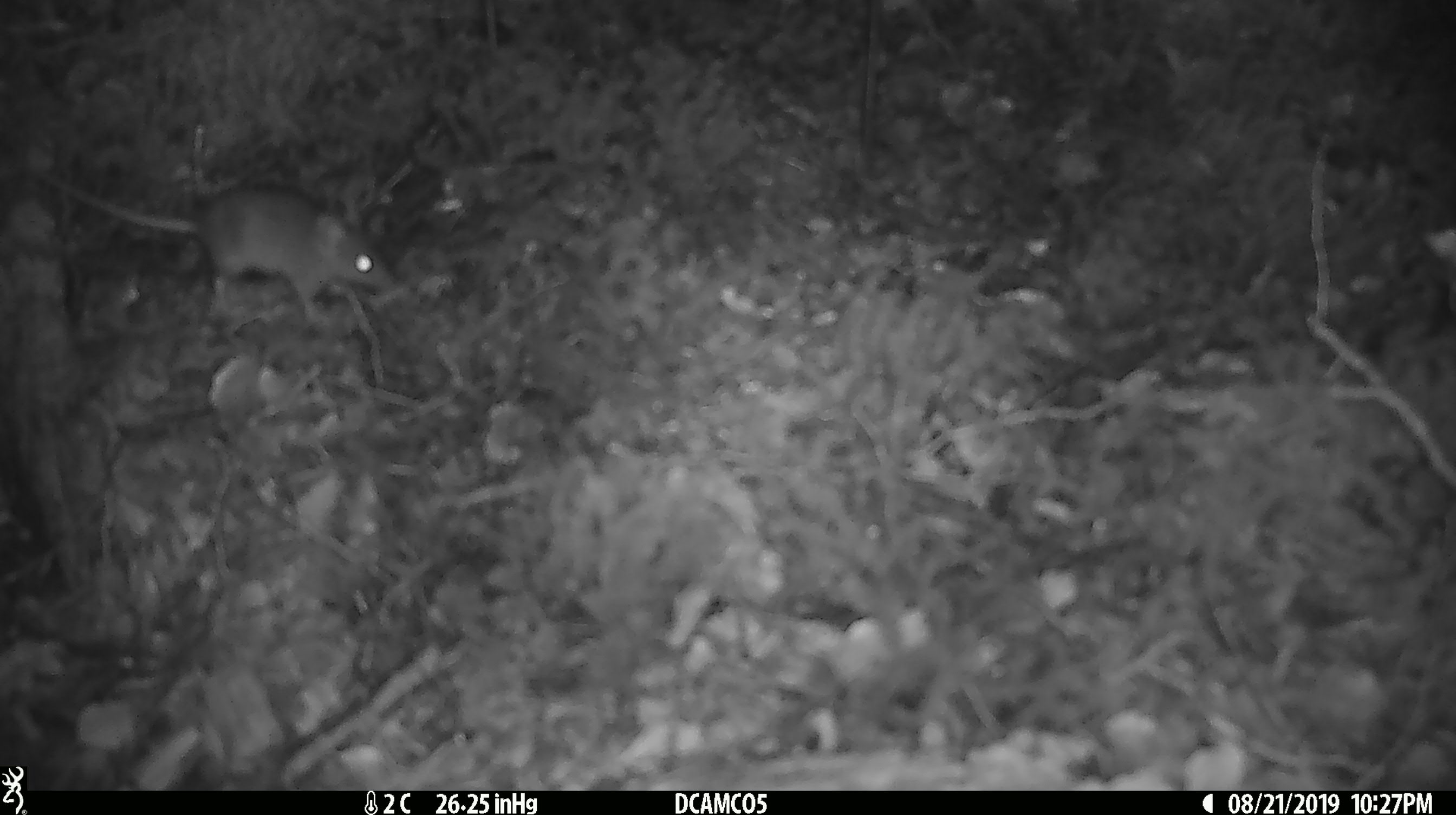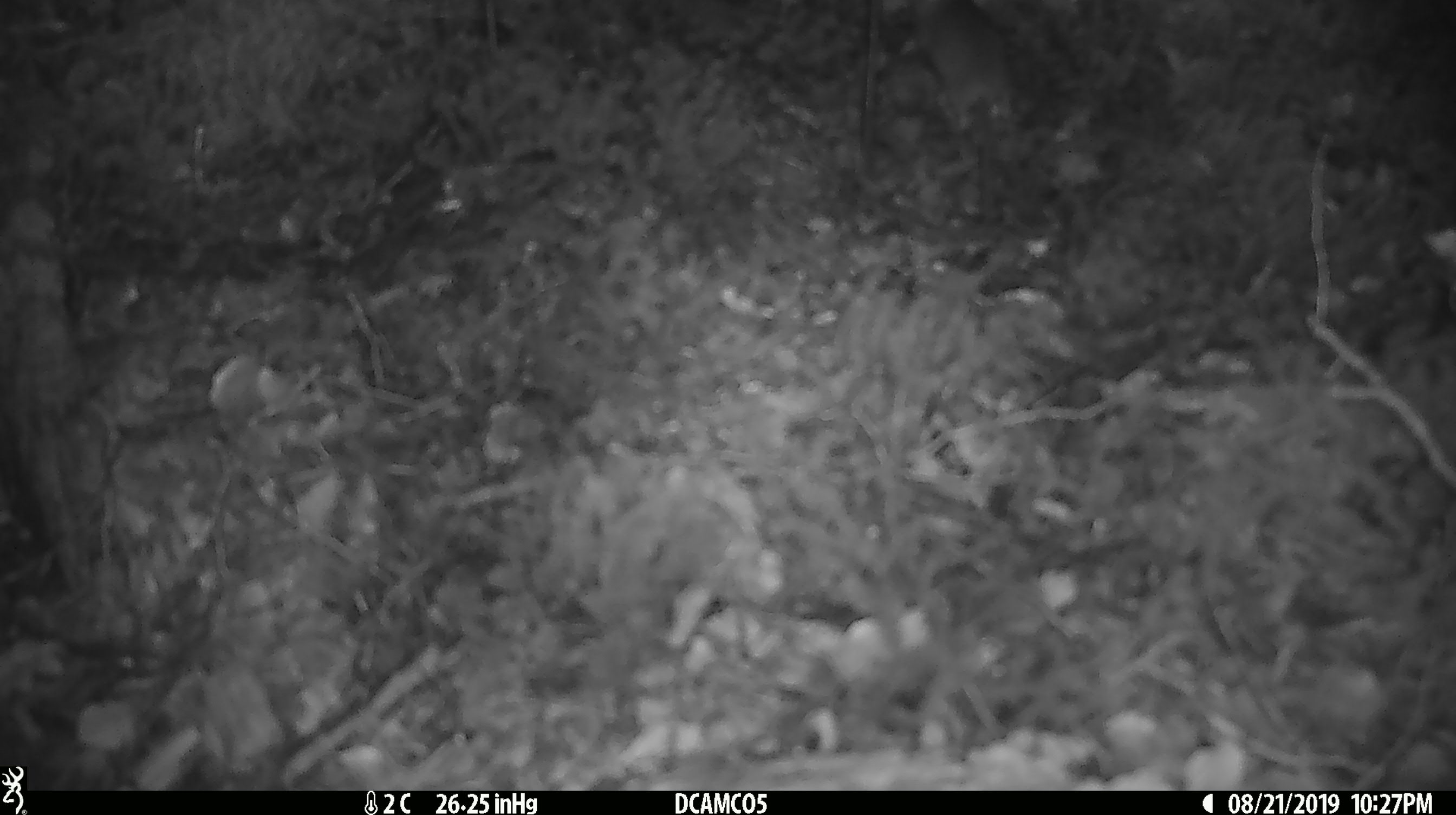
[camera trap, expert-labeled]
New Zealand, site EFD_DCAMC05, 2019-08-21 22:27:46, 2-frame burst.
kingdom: Animalia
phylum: Chordata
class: Mammalia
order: Rodentia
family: Muridae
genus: Mus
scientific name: Mus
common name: mouse